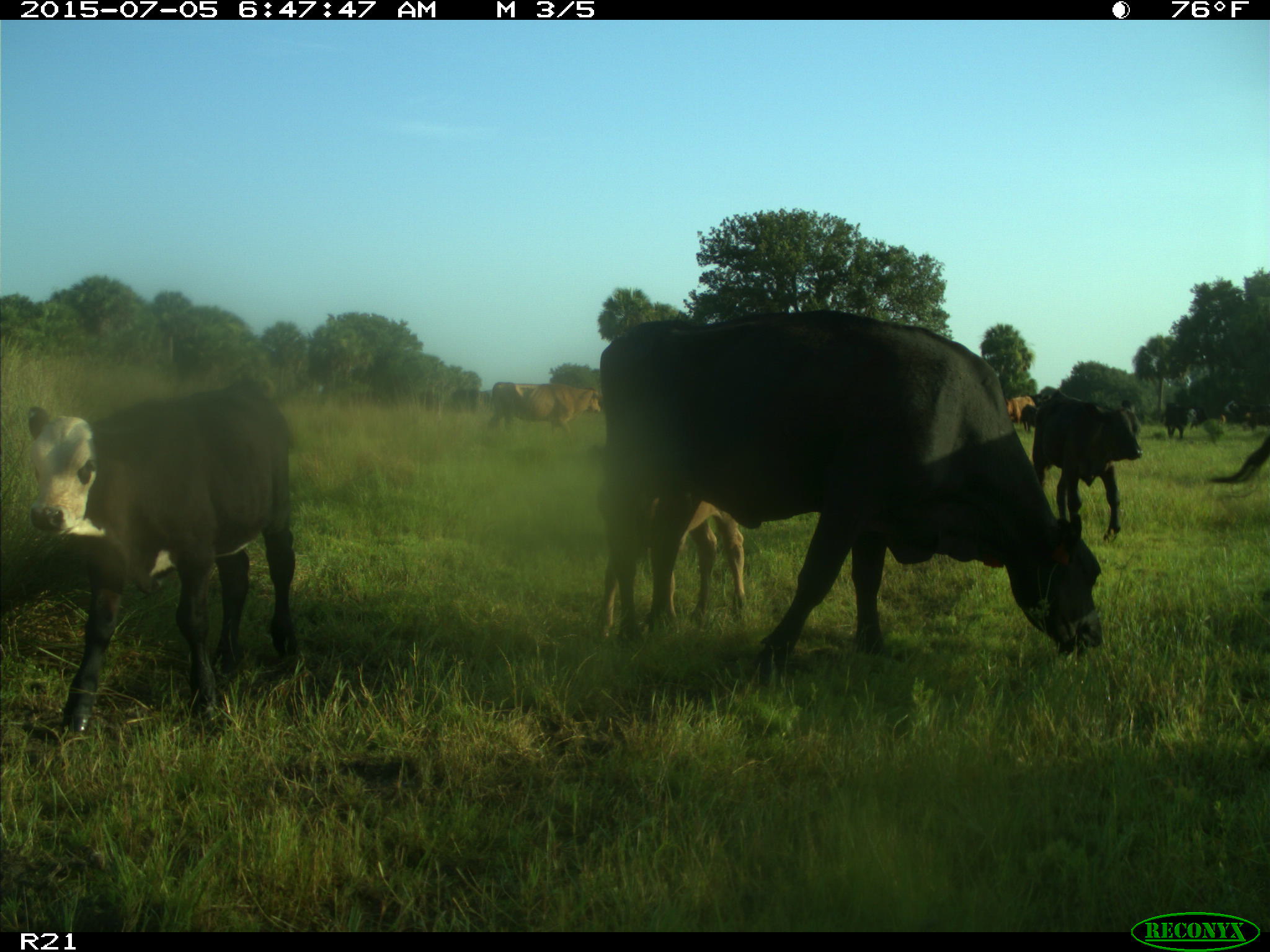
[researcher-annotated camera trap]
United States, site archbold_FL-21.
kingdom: Animalia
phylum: Chordata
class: Mammalia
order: Artiodactyla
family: Bovidae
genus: Bos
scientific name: Bos taurus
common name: domestic cow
Bos taurus (domestic cow).